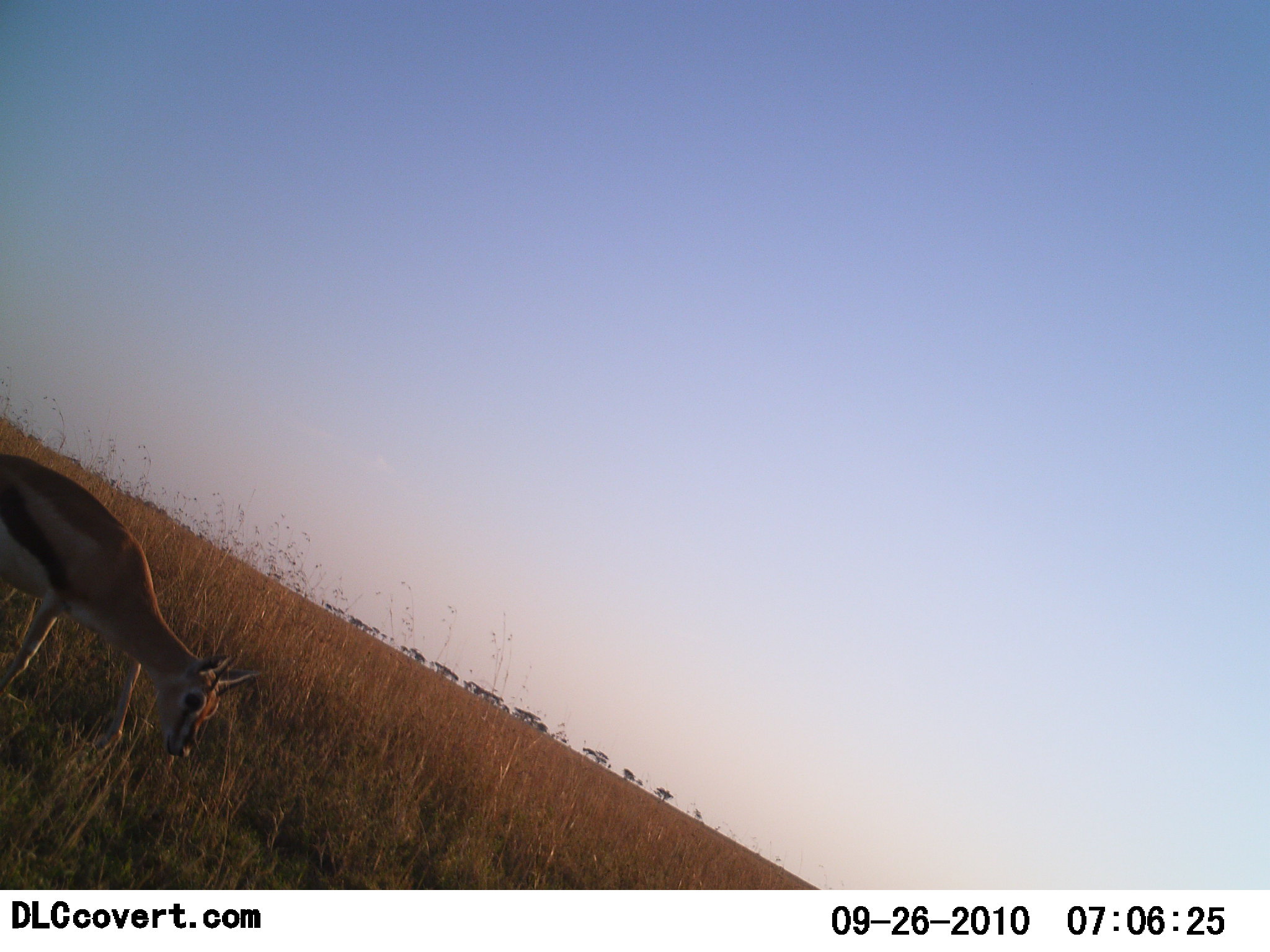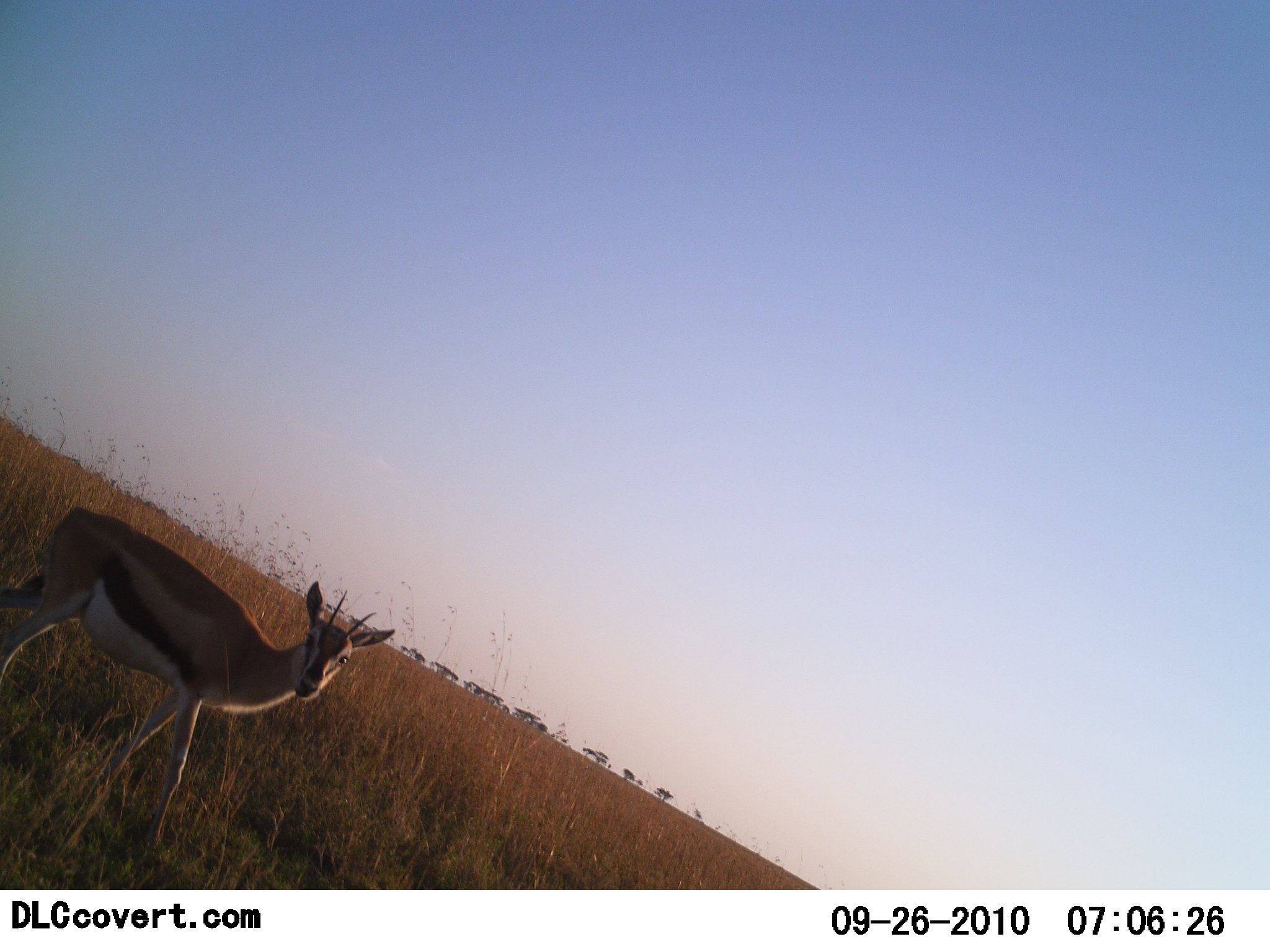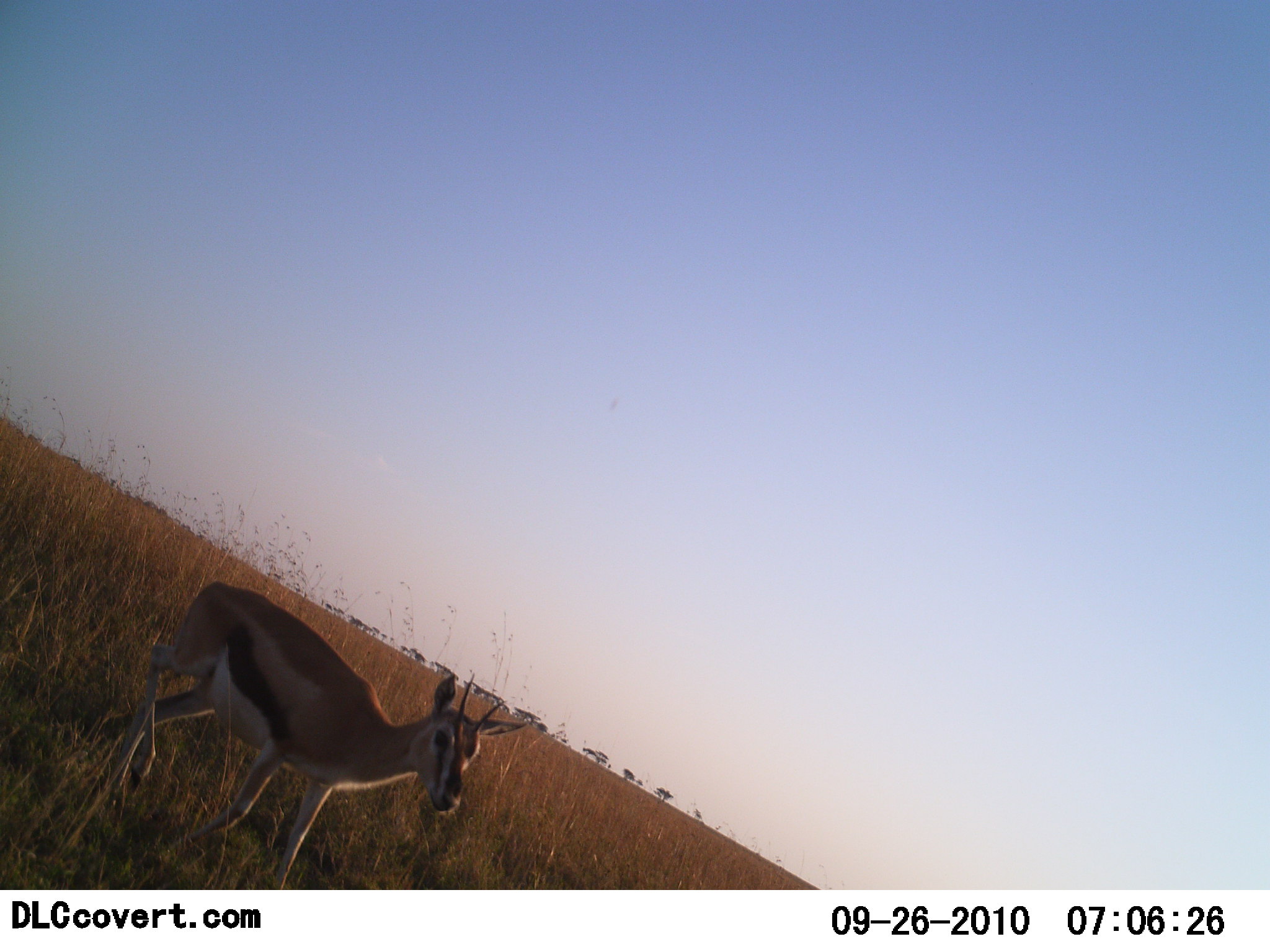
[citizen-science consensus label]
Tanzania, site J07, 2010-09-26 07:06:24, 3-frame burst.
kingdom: Animalia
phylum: Chordata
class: Mammalia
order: Artiodactyla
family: Bovidae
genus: Eudorcas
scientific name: Eudorcas thomsonii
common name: thomson's gazelle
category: gazellethomsons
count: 1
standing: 17%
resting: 0%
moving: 83%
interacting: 0%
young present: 0%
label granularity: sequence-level